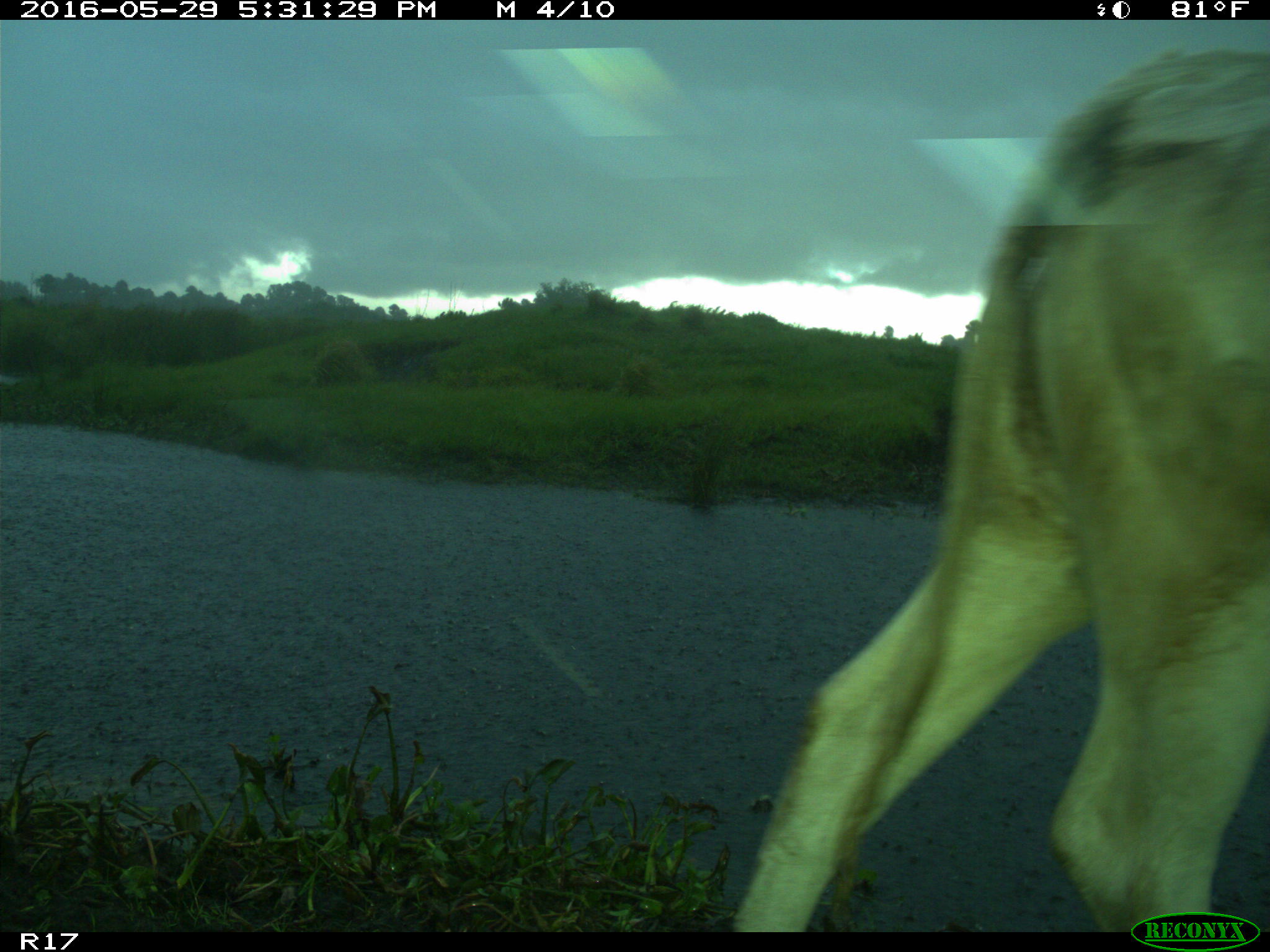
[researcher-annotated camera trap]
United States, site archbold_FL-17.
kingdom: Animalia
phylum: Chordata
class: Mammalia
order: Artiodactyla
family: Bovidae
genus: Bos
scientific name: Bos taurus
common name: domestic cow